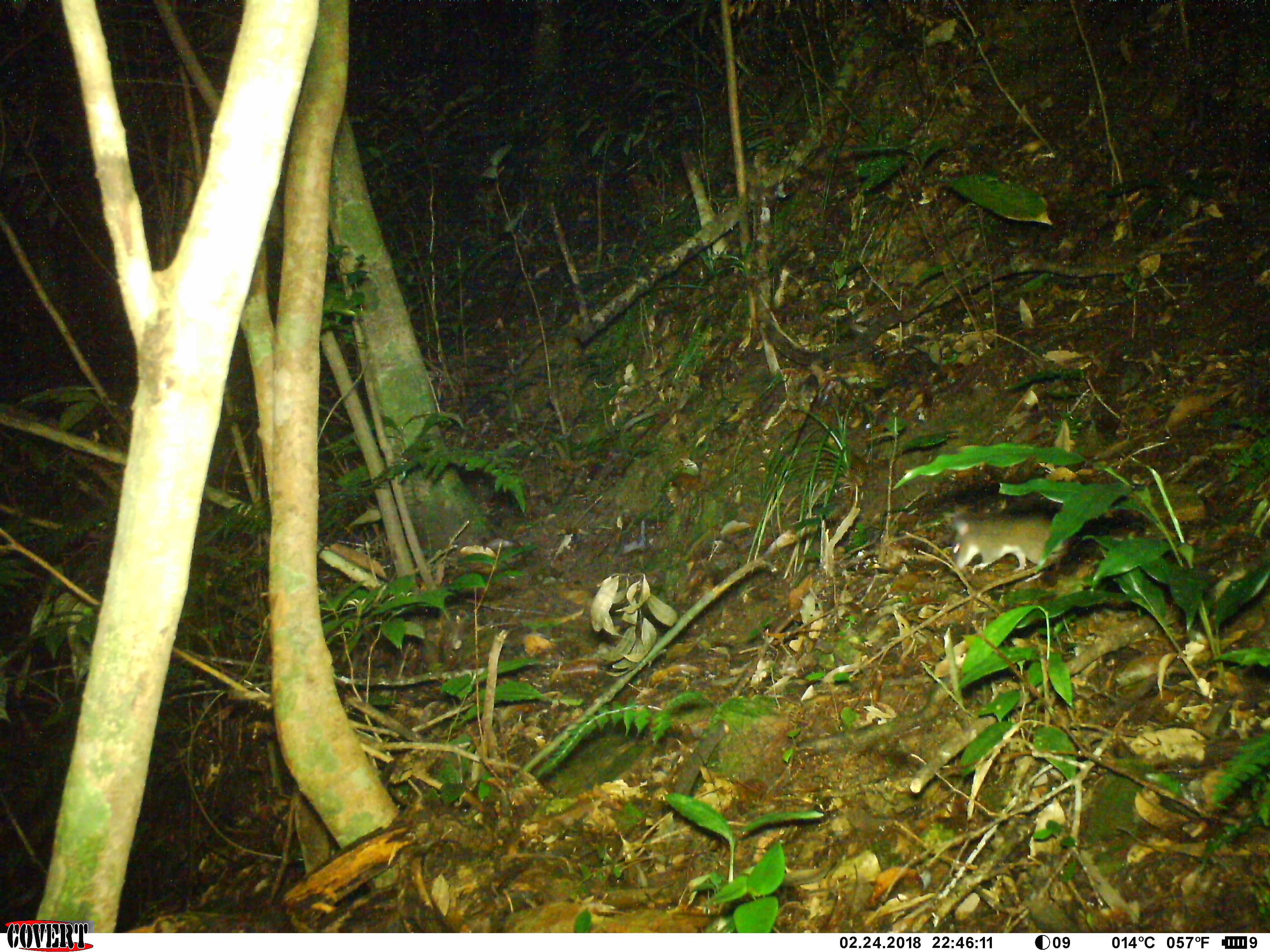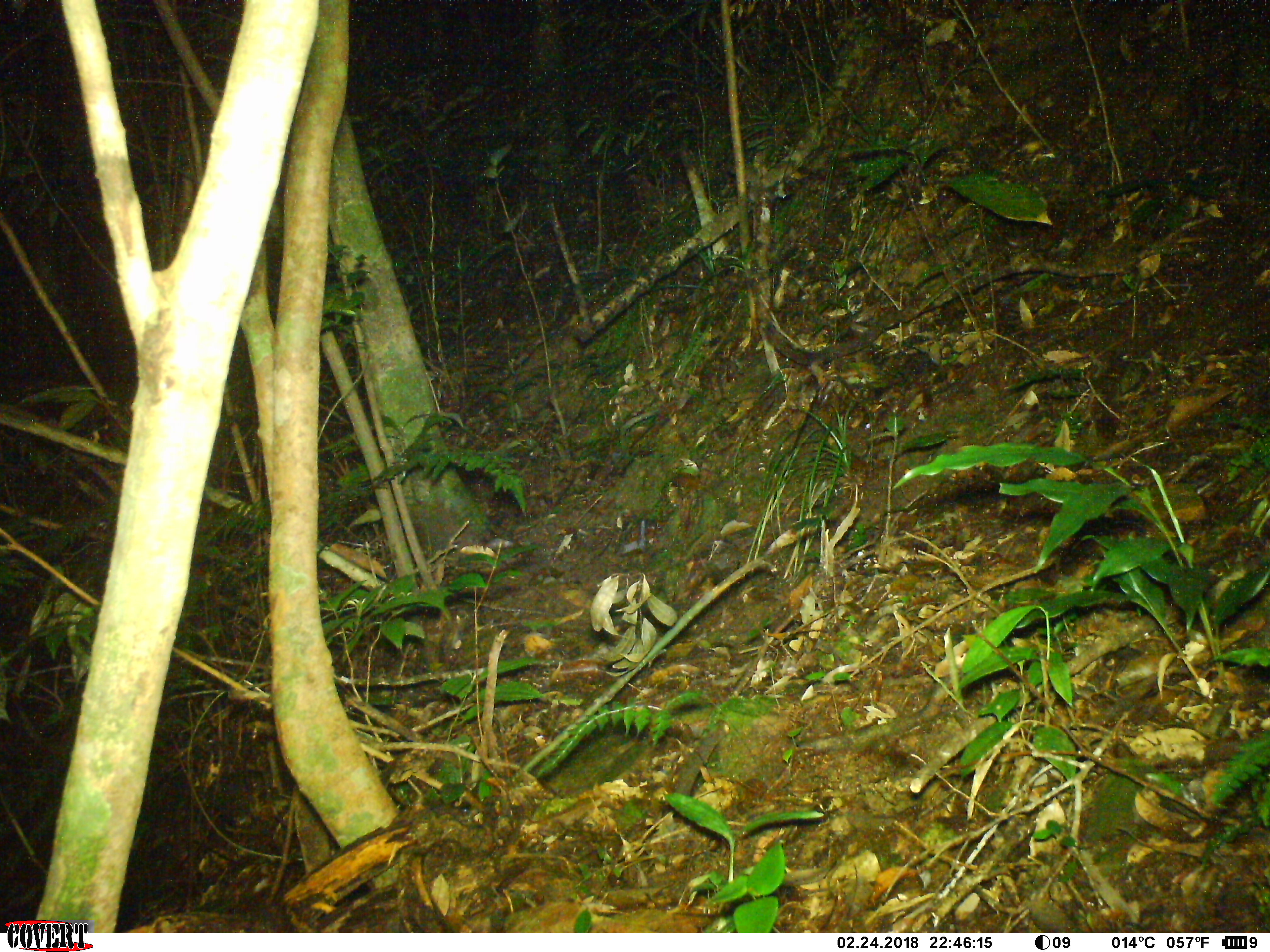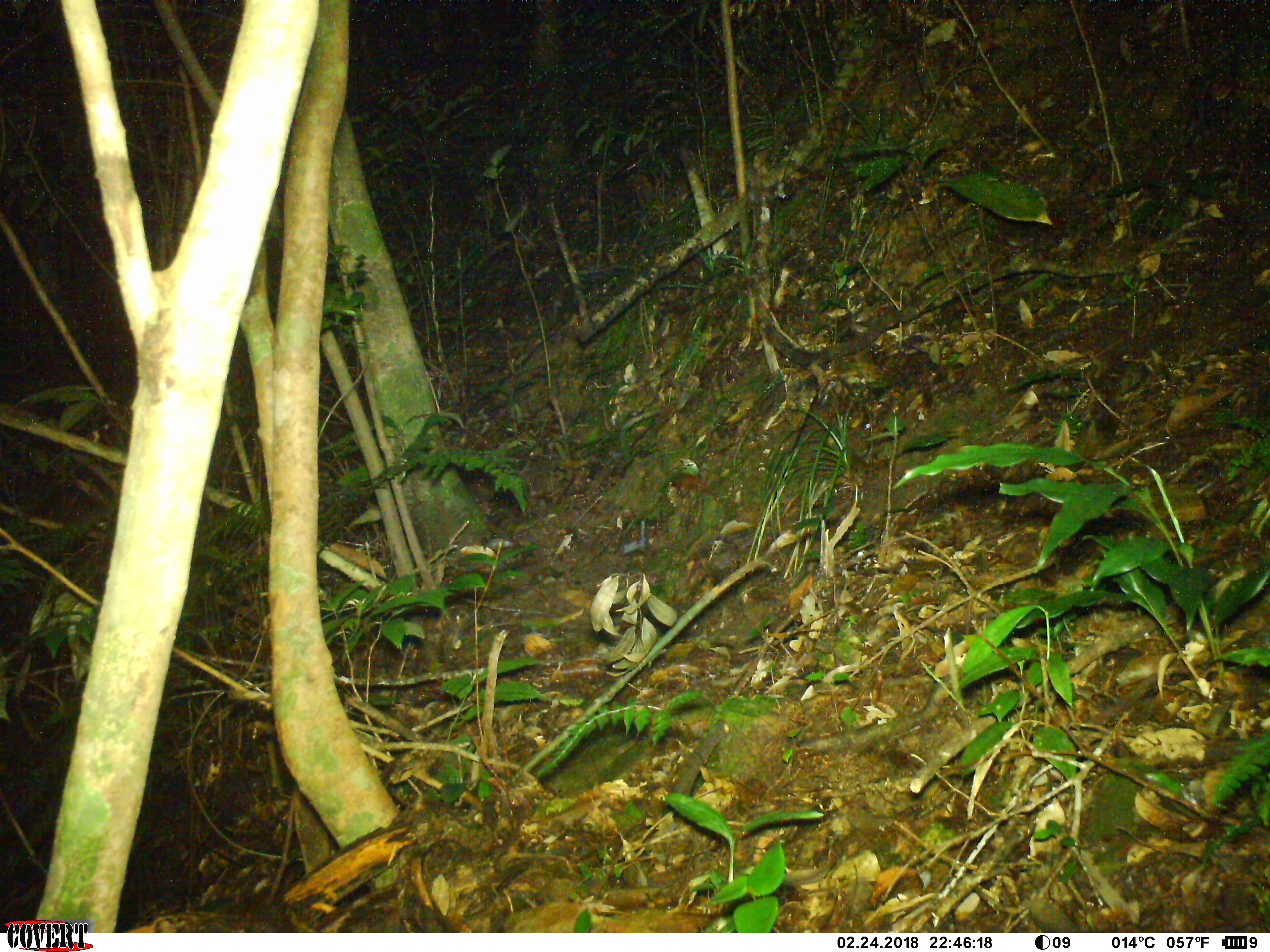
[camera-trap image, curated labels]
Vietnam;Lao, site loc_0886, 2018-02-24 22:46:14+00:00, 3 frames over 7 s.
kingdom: Animalia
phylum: Chordata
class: Mammalia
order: Rodentia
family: Muridae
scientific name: Muridae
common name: old-world mice and rats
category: unidentified murid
Unidentified murid (old-world mice and rats) (Muridae). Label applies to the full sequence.